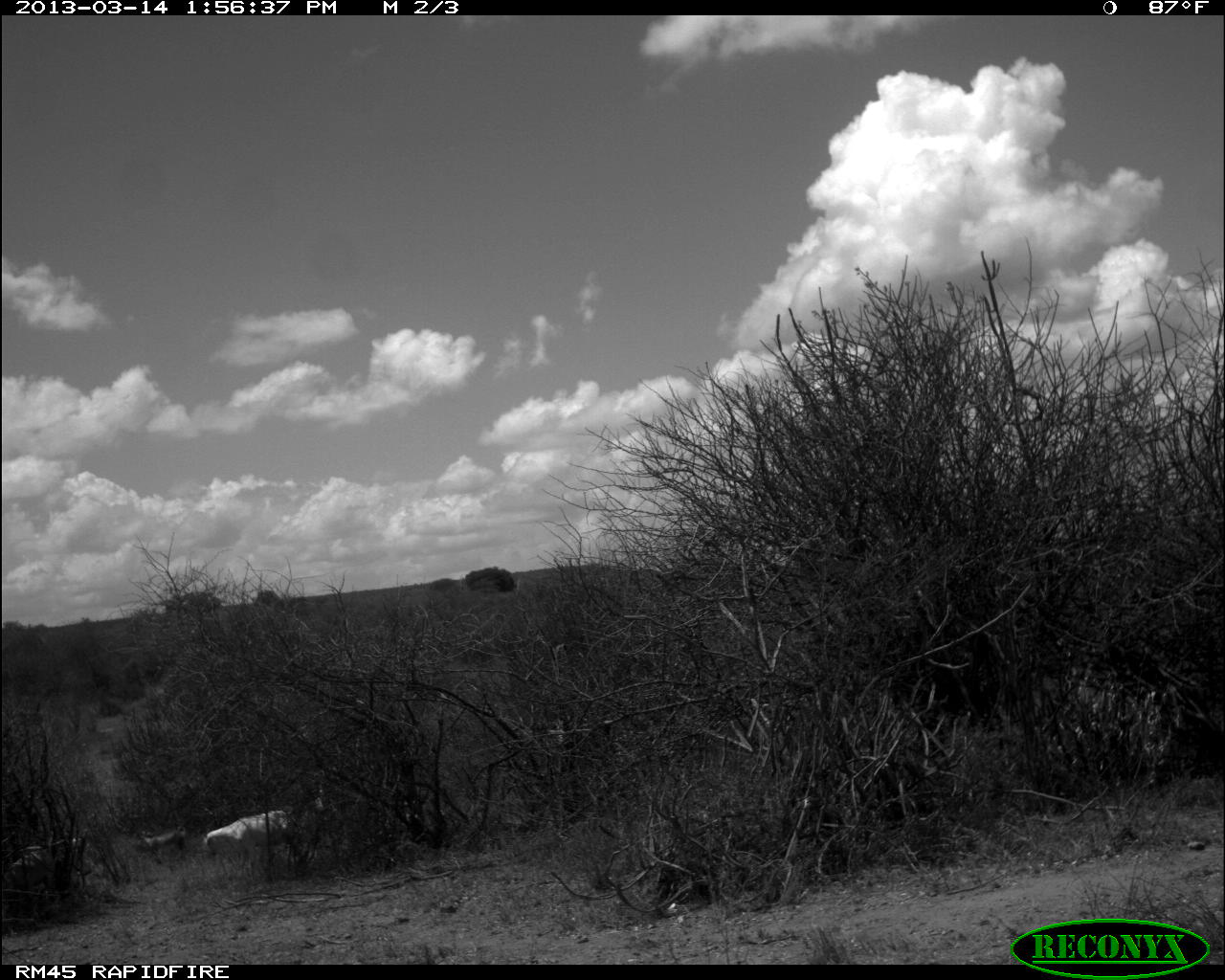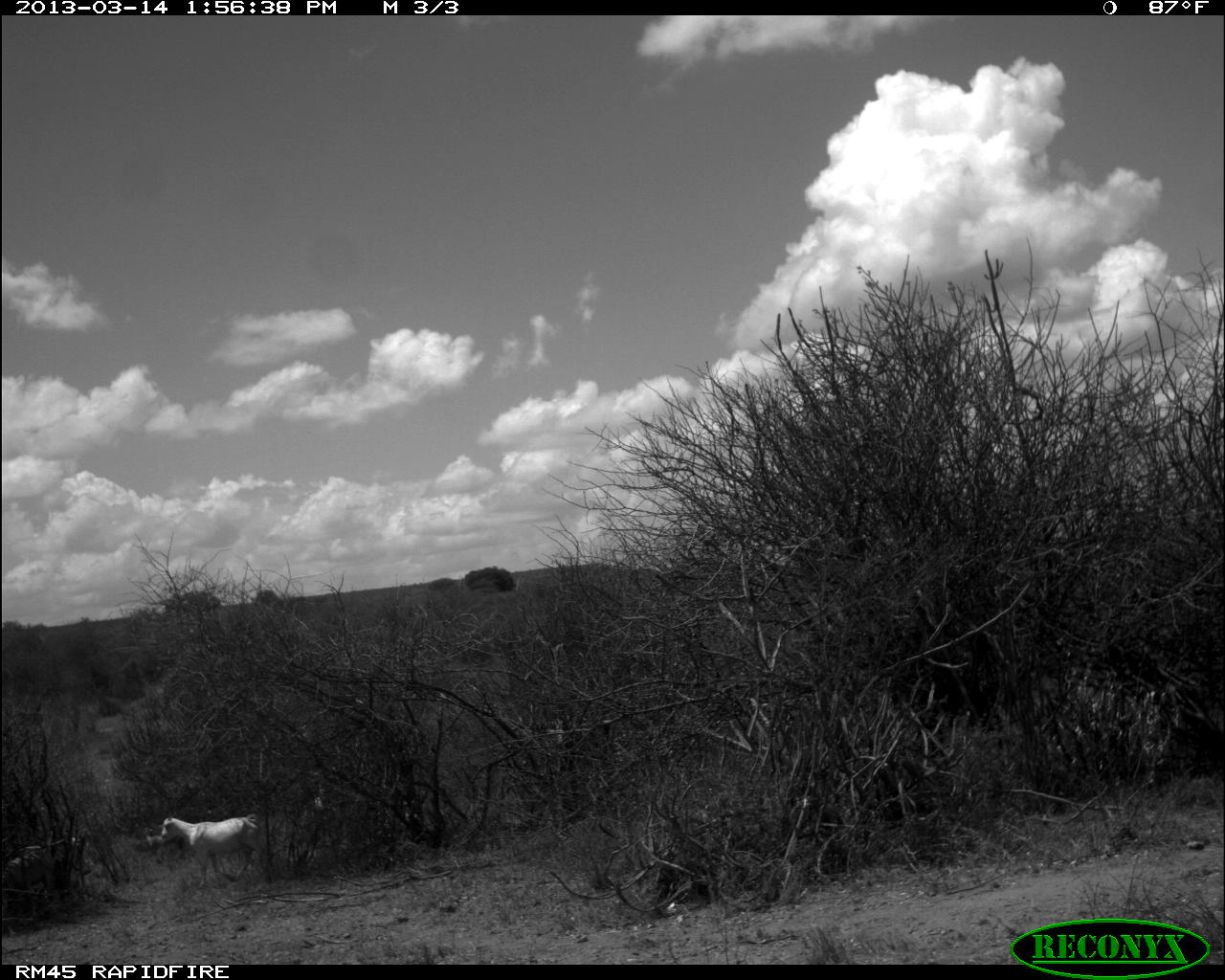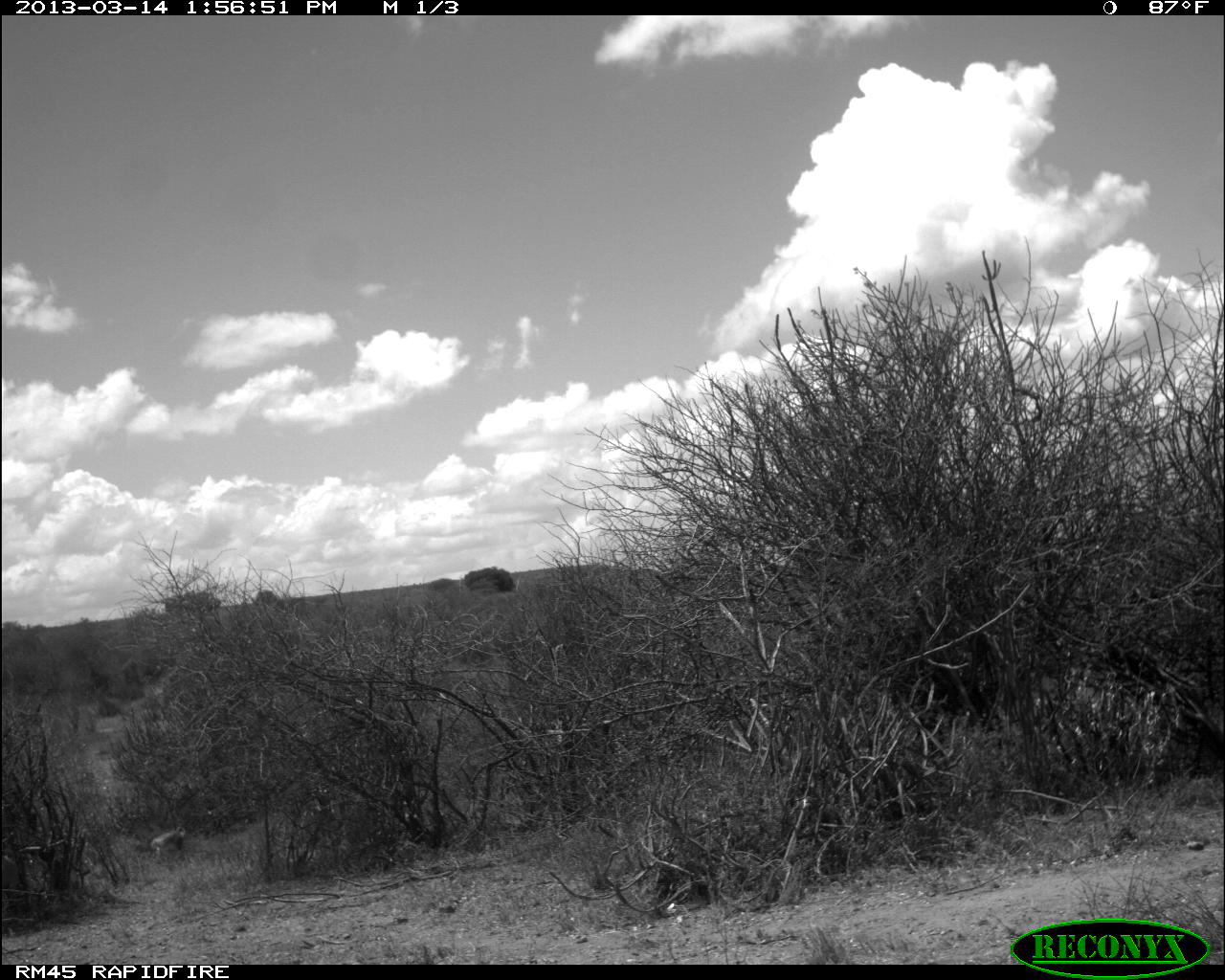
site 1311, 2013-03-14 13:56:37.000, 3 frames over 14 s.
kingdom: Animalia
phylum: Chordata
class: Mammalia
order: Artiodactyla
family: Bovidae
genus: Capra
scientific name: Capra aegagrus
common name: wild goat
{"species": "Capra aegagrus (wild goat)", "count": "3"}